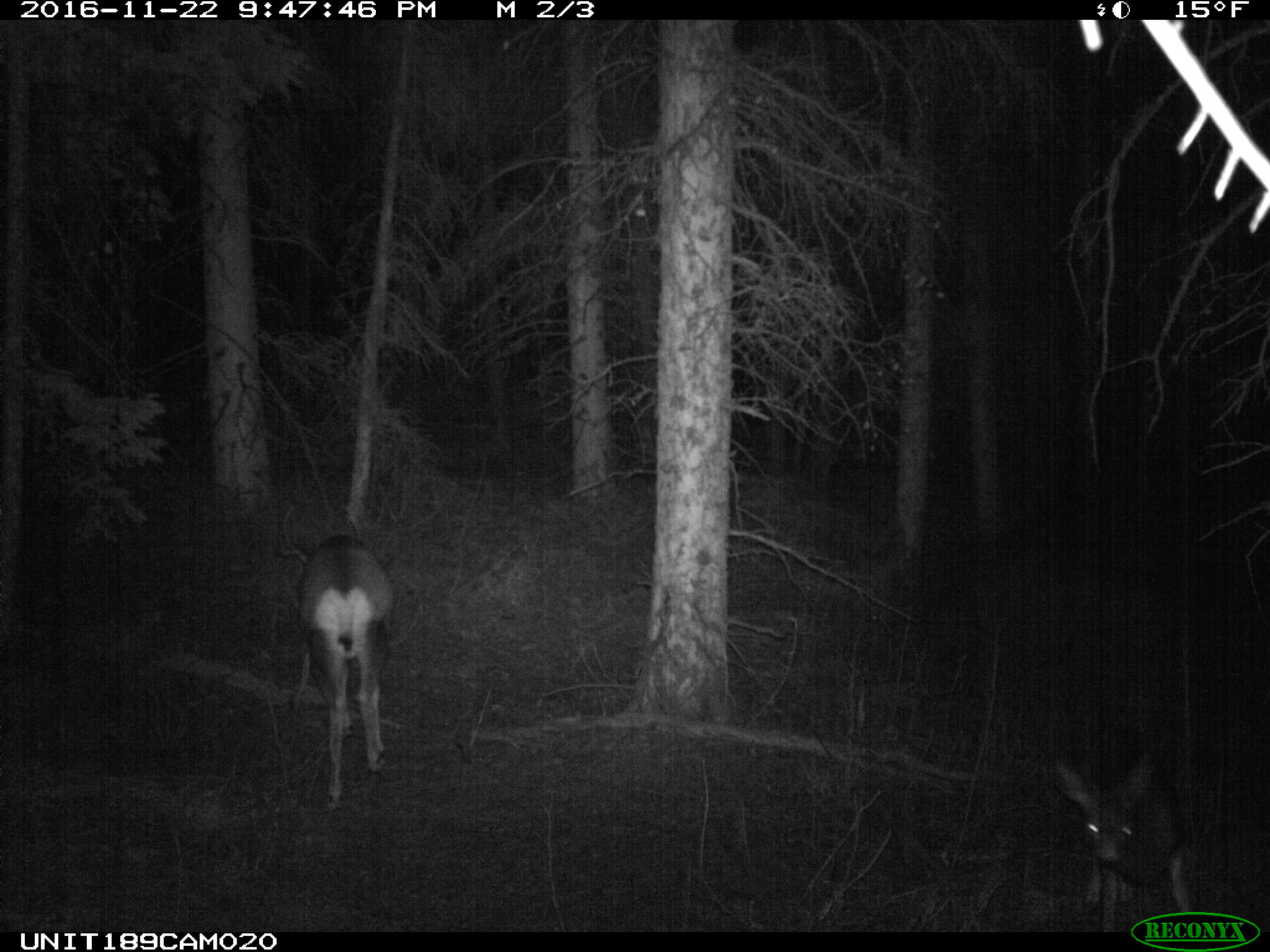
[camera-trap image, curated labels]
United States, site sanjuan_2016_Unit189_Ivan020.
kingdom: Animalia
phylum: Chordata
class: Mammalia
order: Artiodactyla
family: Cervidae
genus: Odocoileus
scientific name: Odocoileus hemionus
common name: mule deer